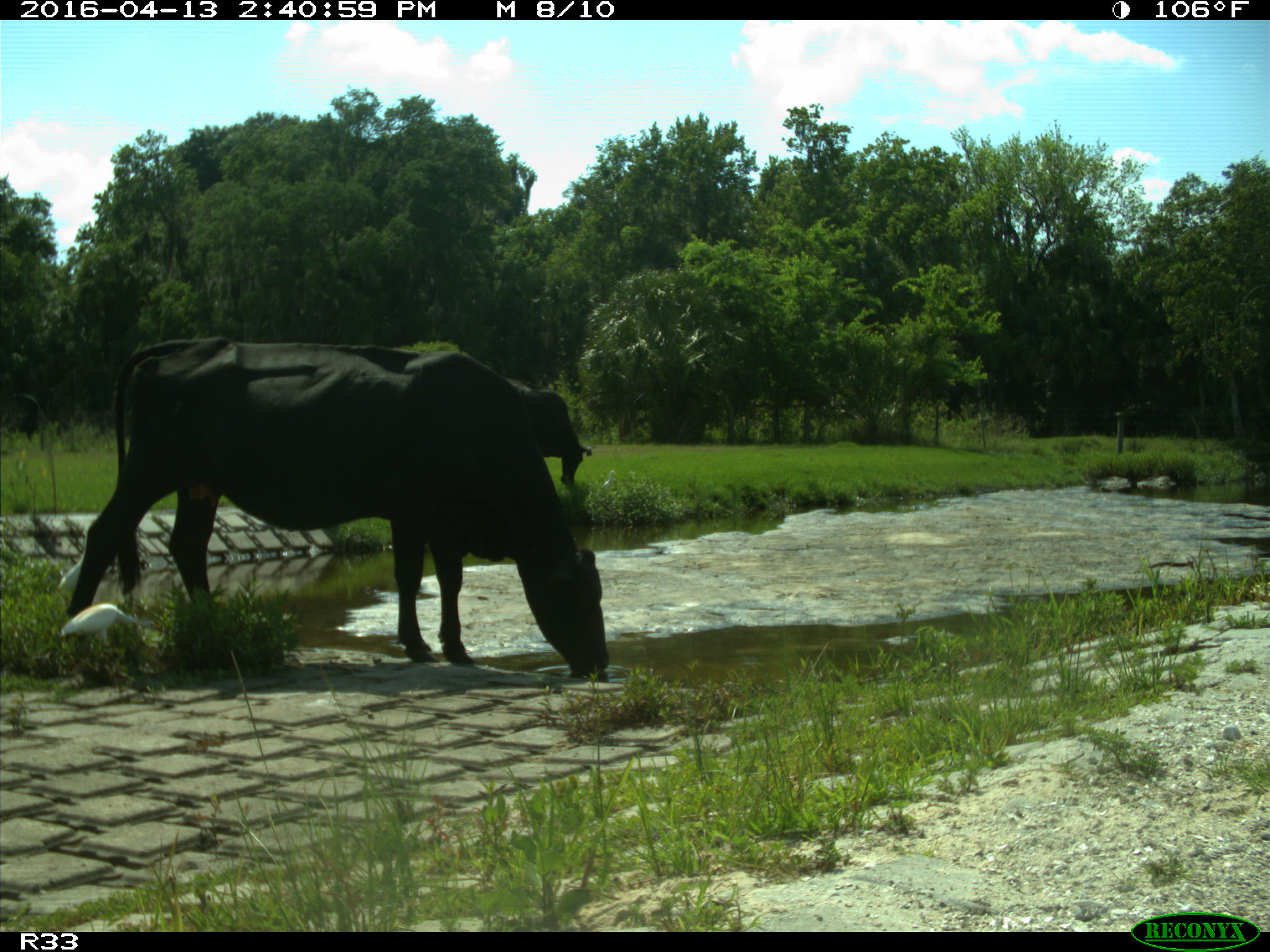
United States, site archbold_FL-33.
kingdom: Animalia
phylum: Chordata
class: Mammalia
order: Artiodactyla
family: Bovidae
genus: Bos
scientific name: Bos taurus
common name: domestic cow